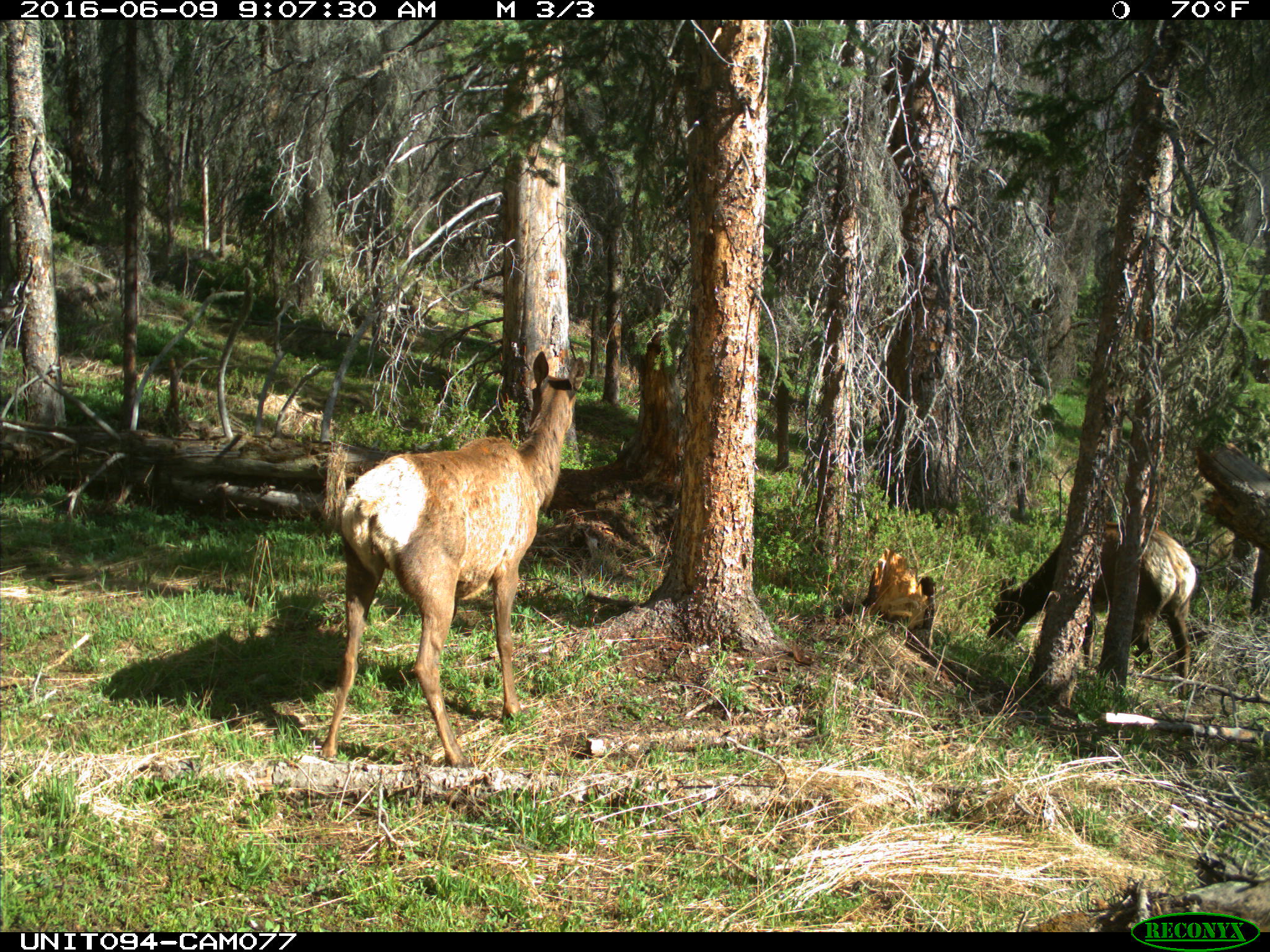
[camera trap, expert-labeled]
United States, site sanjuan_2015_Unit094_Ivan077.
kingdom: Animalia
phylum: Chordata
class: Mammalia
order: Artiodactyla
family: Cervidae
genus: Cervus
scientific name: Cervus elaphus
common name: red deer